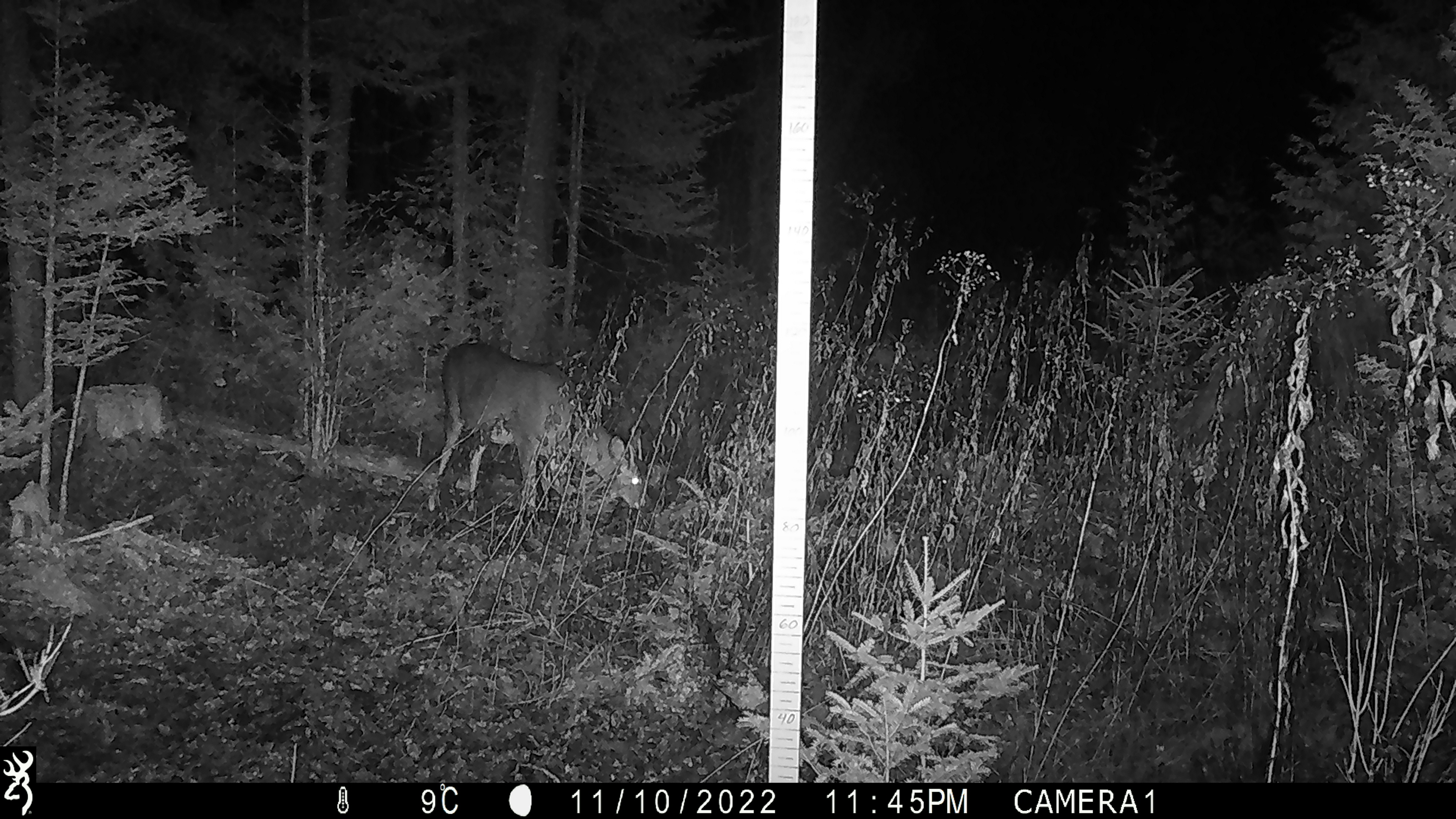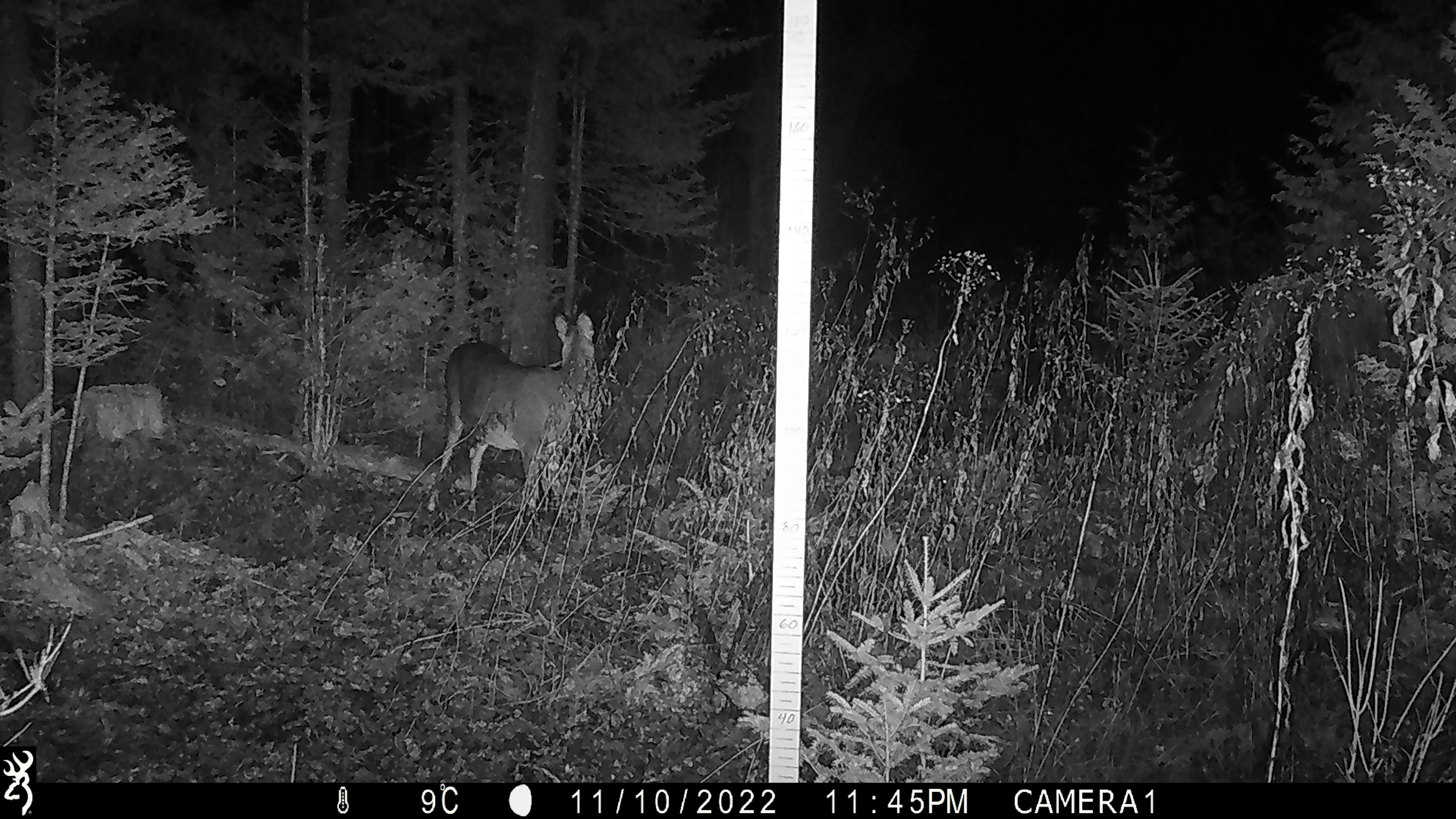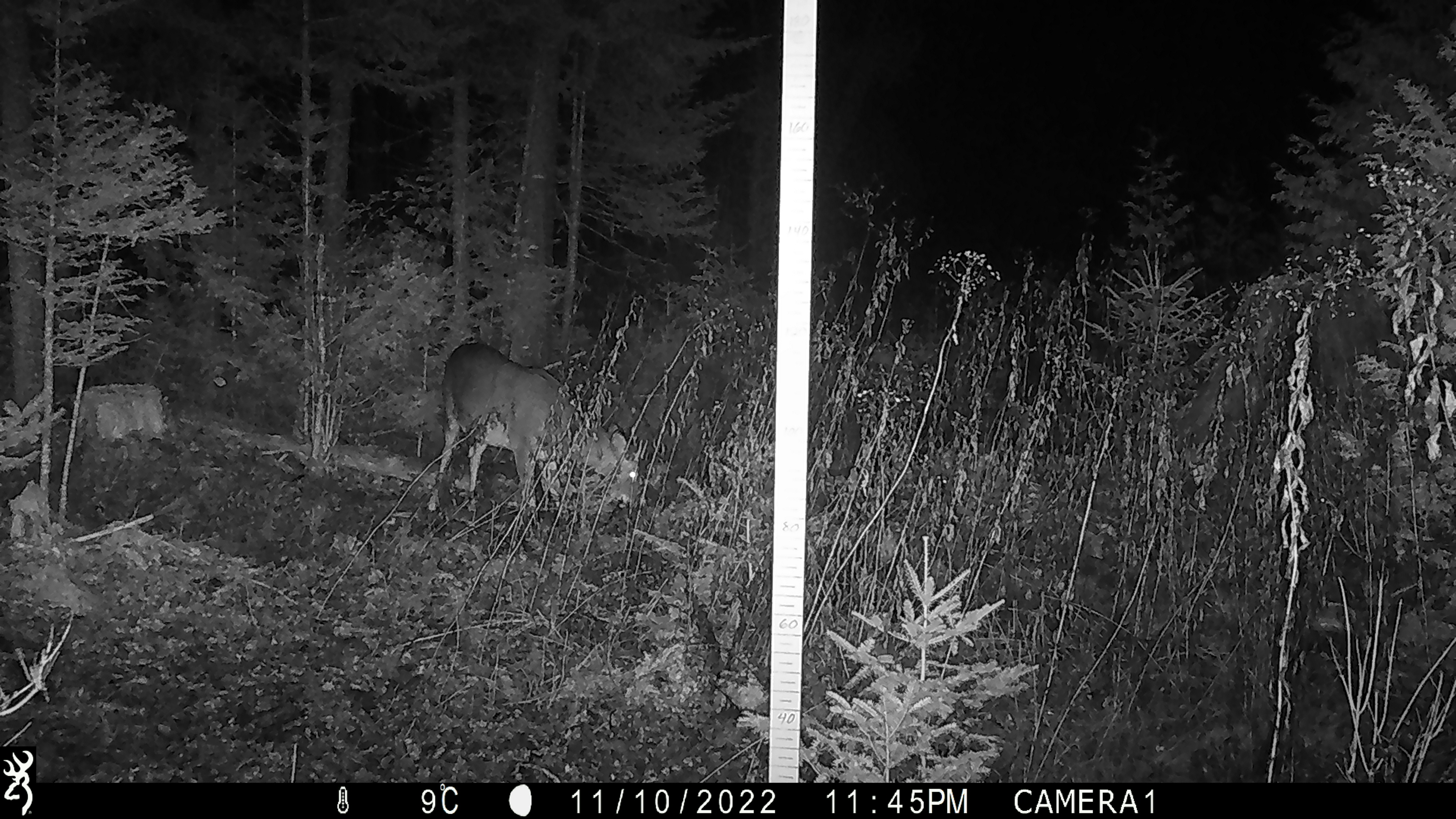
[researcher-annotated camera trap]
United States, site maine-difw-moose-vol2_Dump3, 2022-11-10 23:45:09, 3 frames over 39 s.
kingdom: Animalia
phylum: Chordata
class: Mammalia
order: Artiodactyla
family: Cervidae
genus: Odocoileus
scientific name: Odocoileus virginianus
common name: white-tailed deer